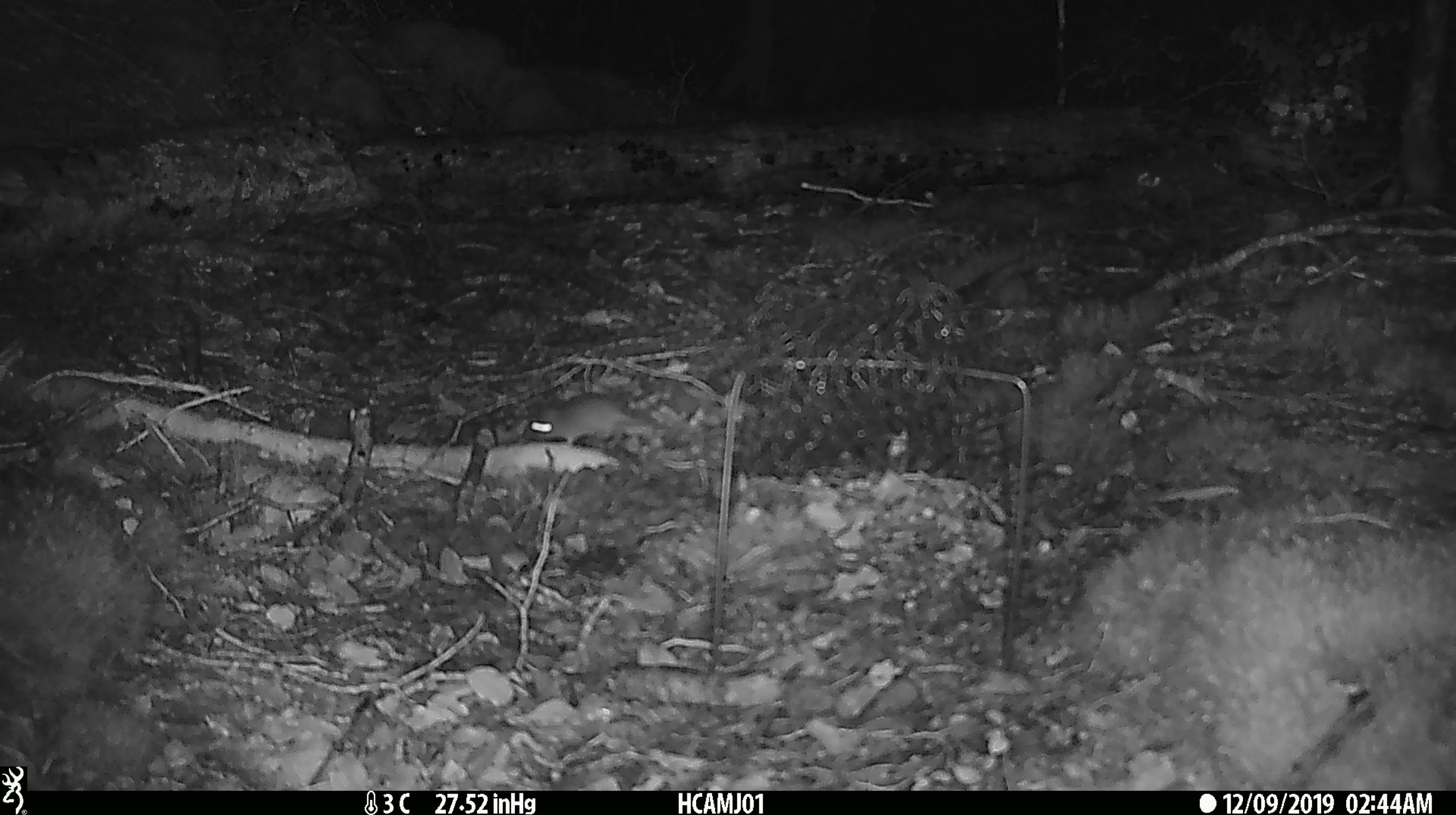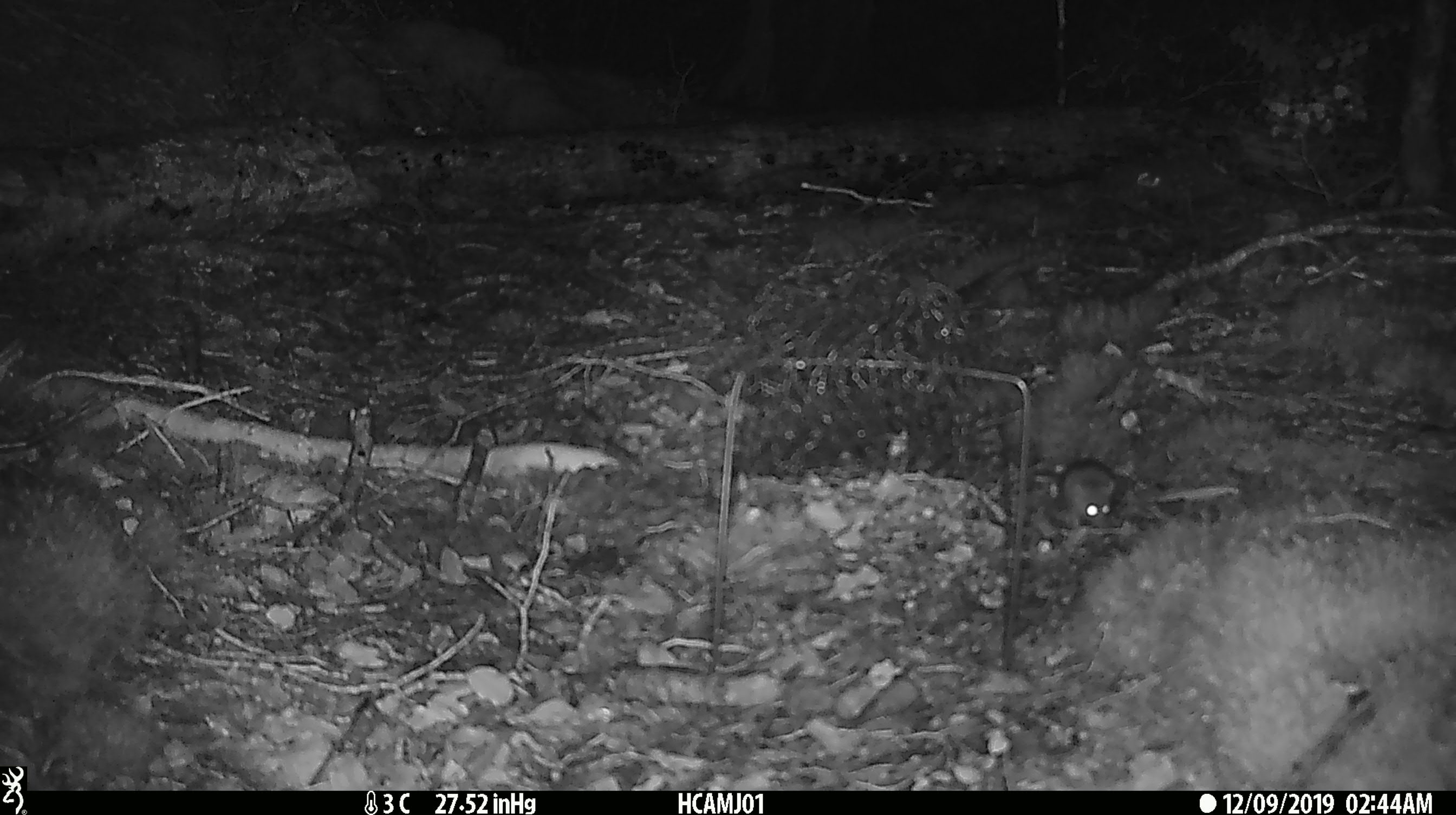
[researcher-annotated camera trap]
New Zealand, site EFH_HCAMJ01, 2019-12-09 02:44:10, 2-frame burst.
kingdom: Animalia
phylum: Chordata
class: Mammalia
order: Rodentia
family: Muridae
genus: Mus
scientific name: Mus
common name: mouse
Mouse (Mus).